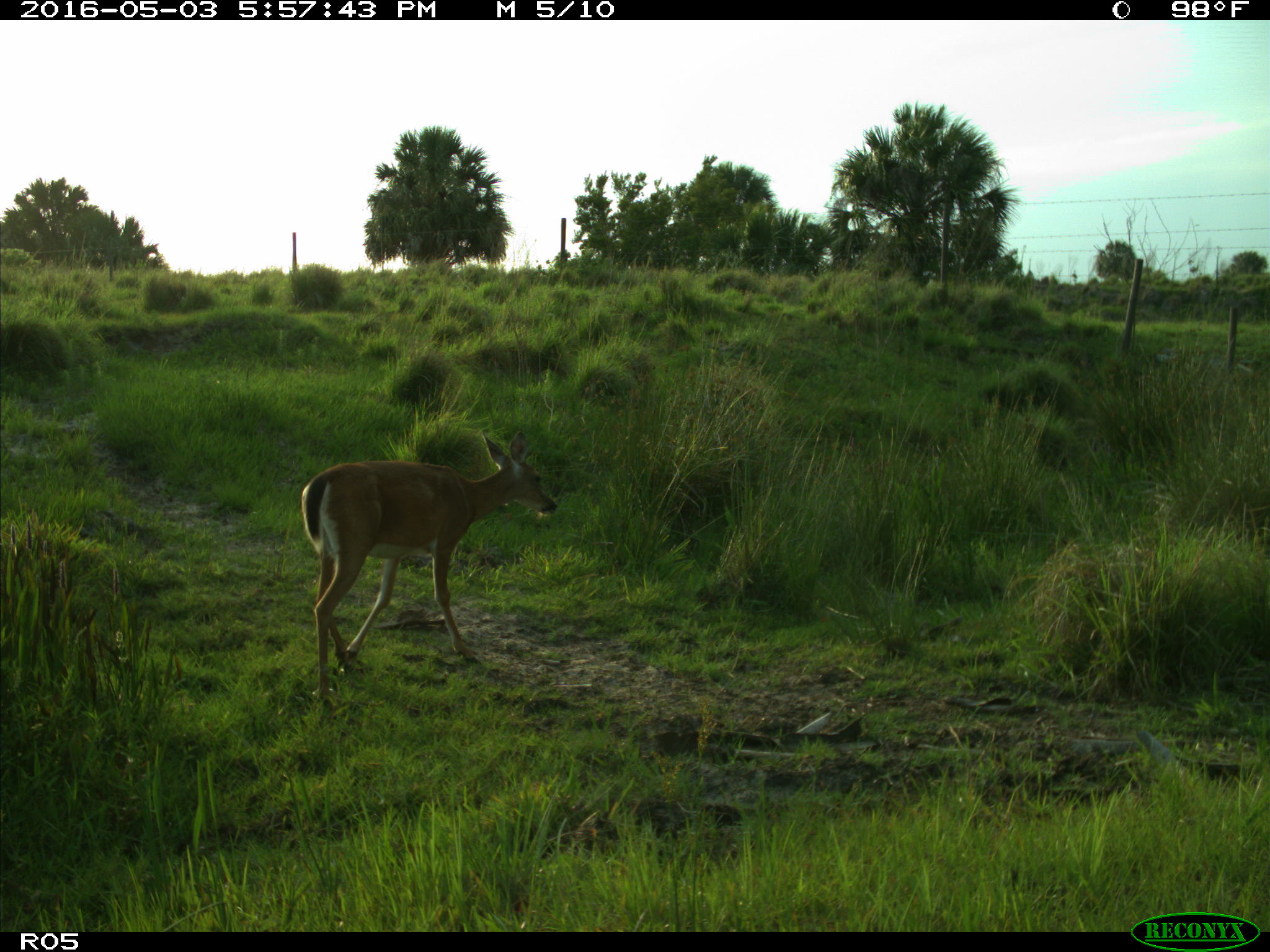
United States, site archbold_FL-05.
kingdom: Animalia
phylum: Chordata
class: Mammalia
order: Artiodactyla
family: Cervidae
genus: Odocoileus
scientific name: Odocoileus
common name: deer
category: unidentified deer